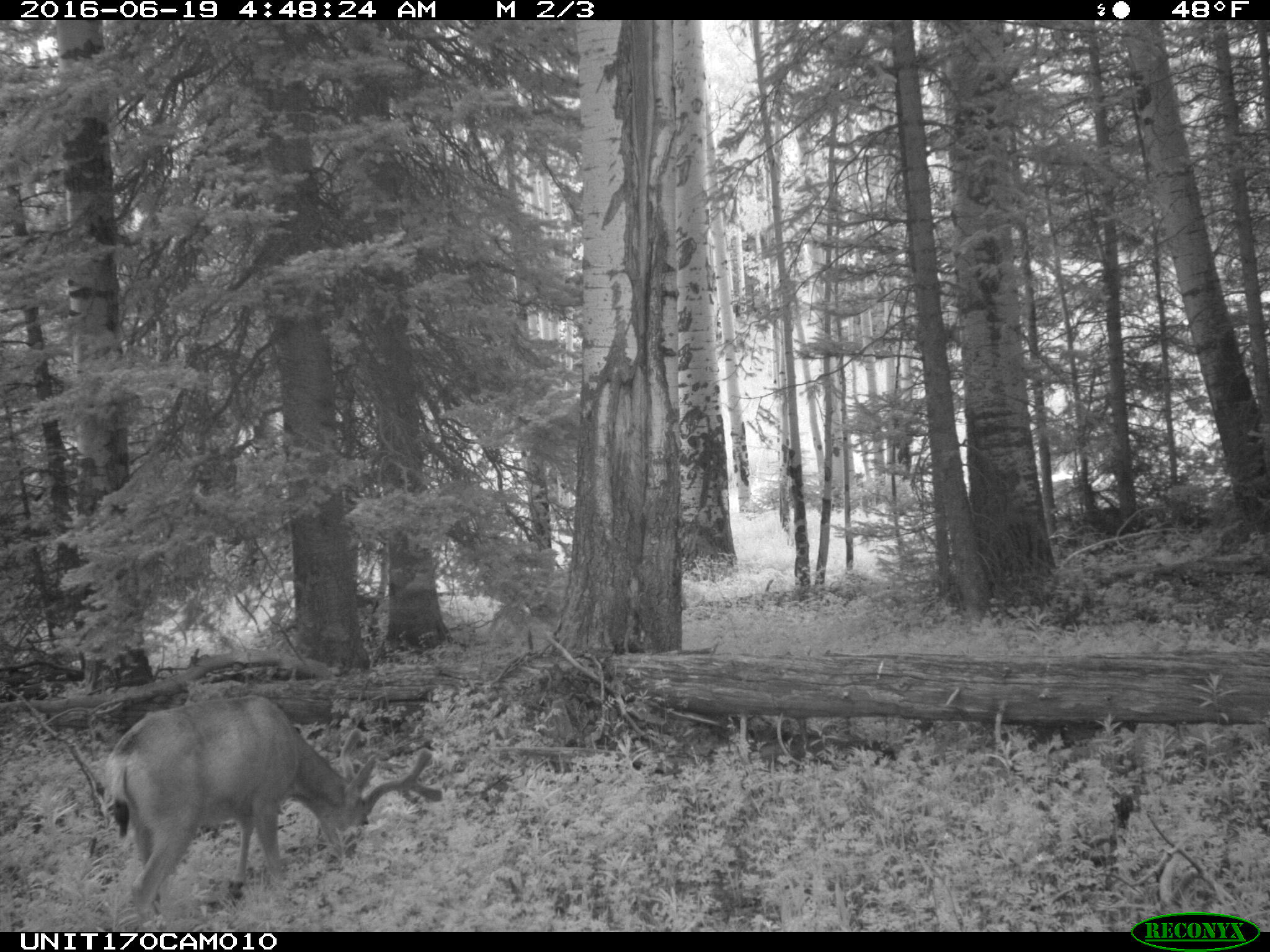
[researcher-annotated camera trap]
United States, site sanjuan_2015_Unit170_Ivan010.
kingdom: Animalia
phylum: Chordata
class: Mammalia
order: Artiodactyla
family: Cervidae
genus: Odocoileus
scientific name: Odocoileus hemionus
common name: mule deer